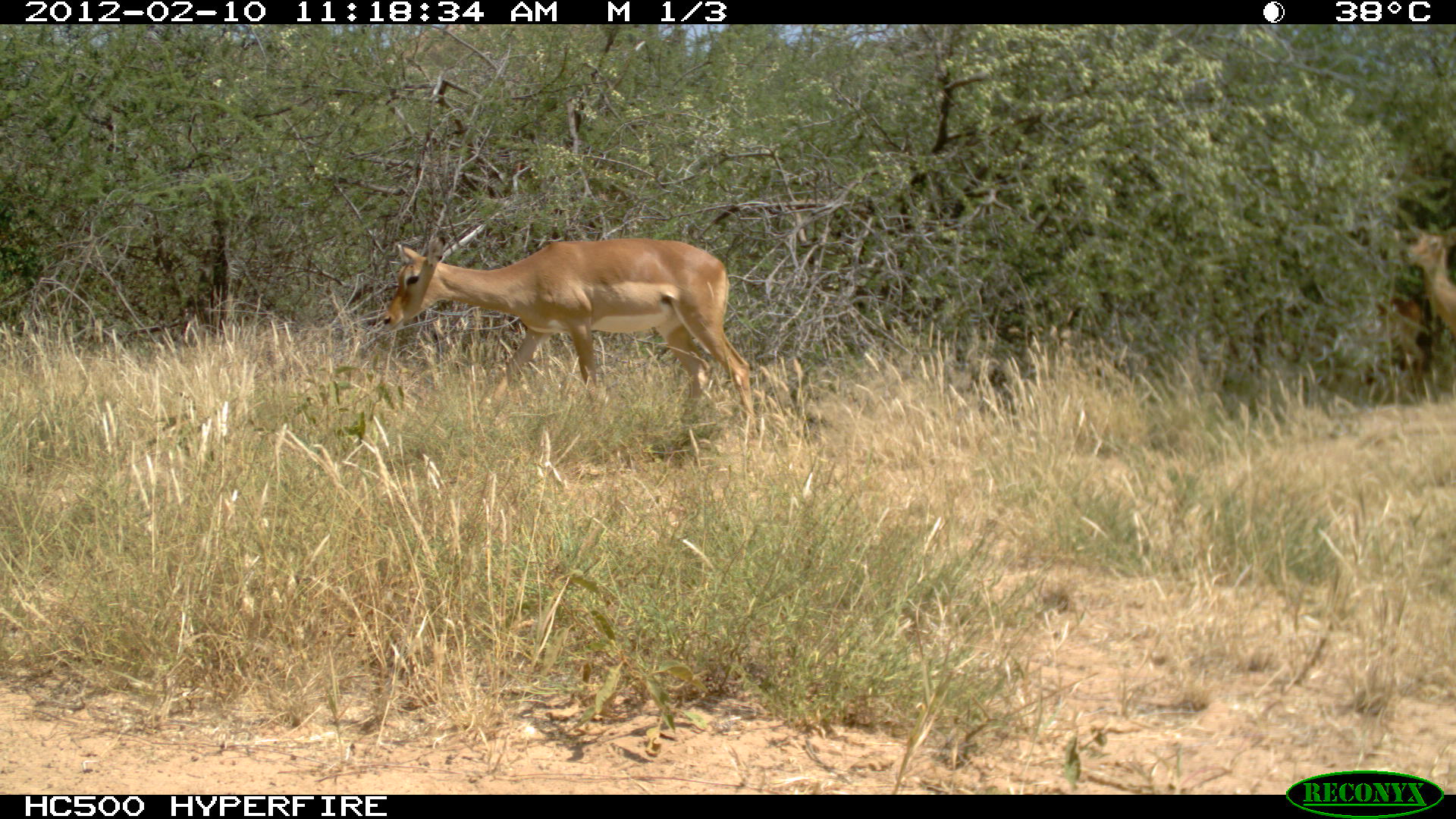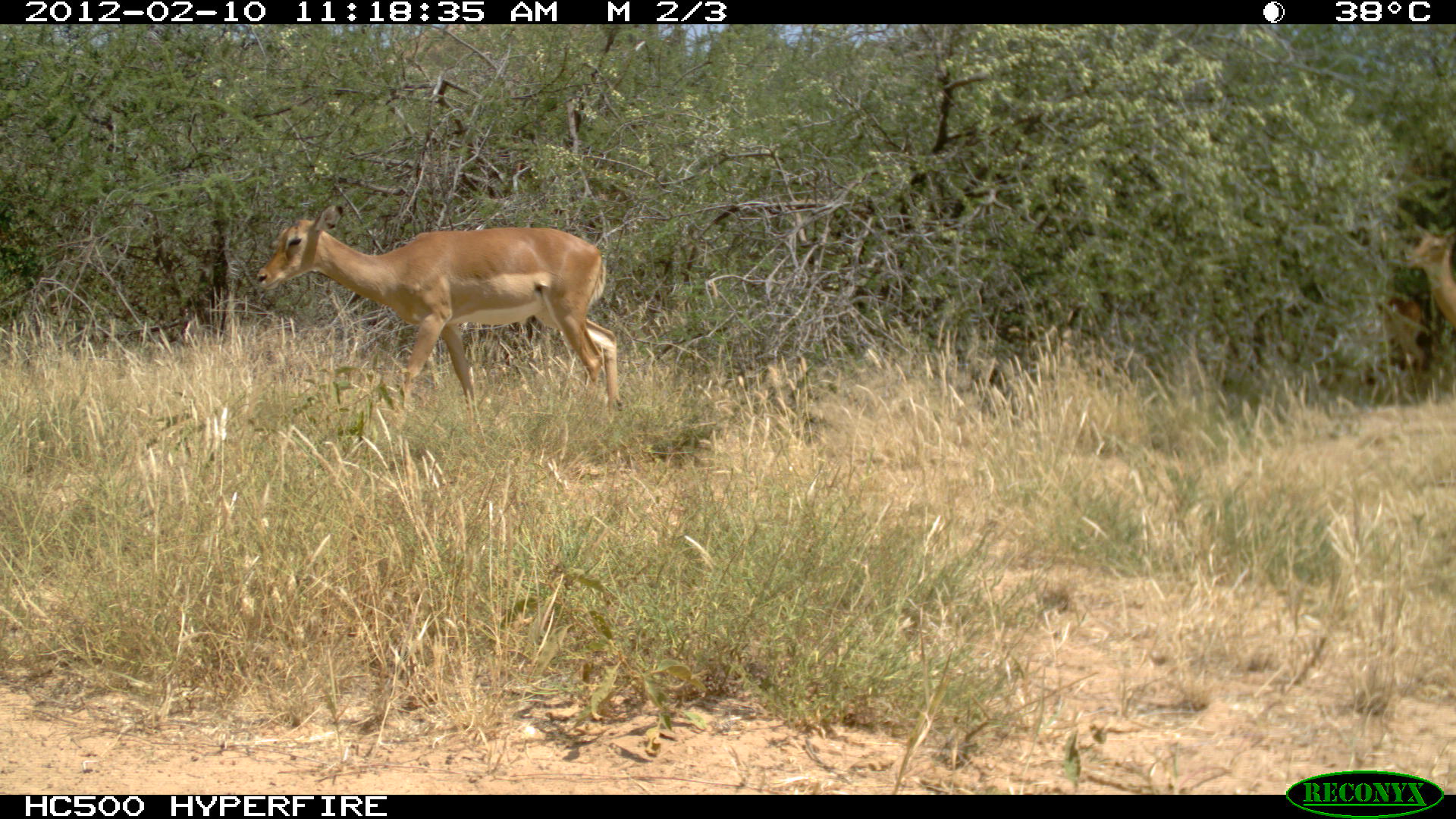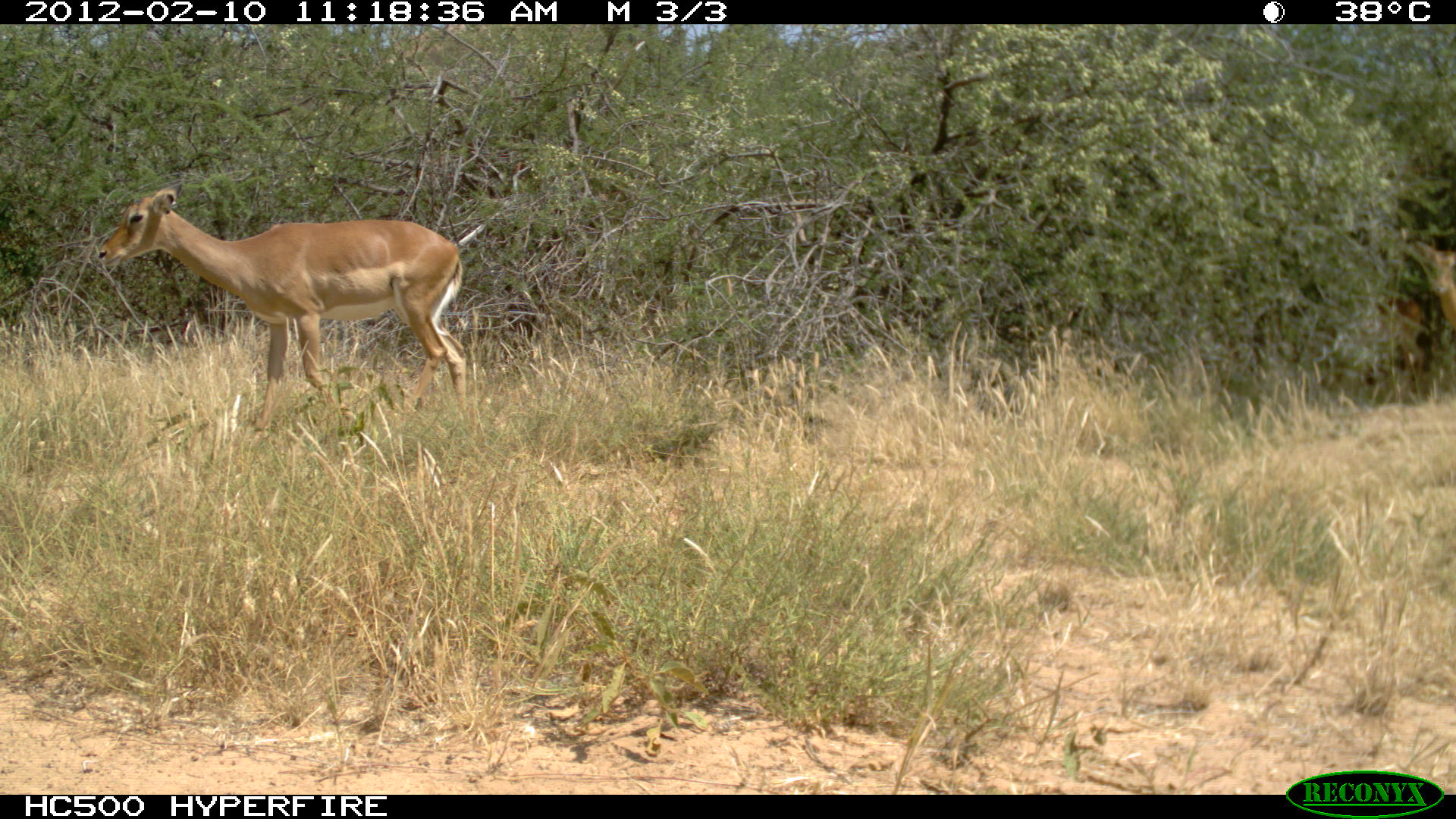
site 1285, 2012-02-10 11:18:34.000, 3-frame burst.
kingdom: Animalia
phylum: Chordata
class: Mammalia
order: Artiodactyla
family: Bovidae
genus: Aepyceros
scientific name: Aepyceros melampus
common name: impala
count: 3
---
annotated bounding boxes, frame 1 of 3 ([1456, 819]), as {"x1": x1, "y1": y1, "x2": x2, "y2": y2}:
aepyceros melampus: {"x1": 380, "y1": 235, "x2": 756, "y2": 446}; {"x1": 1248, "y1": 290, "x2": 1431, "y2": 404}; {"x1": 1392, "y1": 219, "x2": 1456, "y2": 339}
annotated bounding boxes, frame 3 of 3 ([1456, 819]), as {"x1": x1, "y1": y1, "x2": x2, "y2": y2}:
aepyceros melampus: {"x1": 95, "y1": 180, "x2": 470, "y2": 449}; {"x1": 1248, "y1": 282, "x2": 1428, "y2": 404}; {"x1": 1394, "y1": 232, "x2": 1456, "y2": 337}